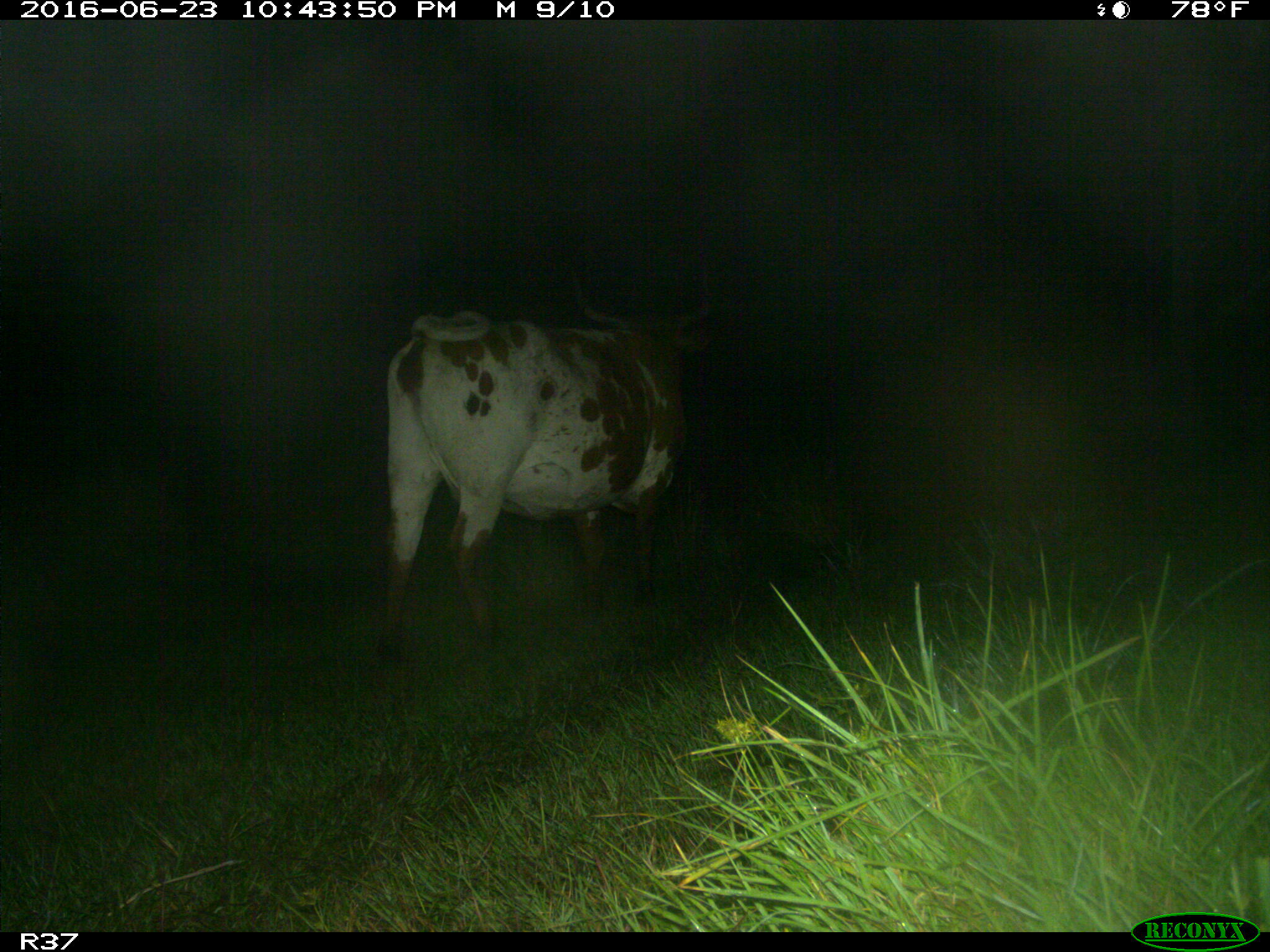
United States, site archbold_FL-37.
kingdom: Animalia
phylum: Chordata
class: Mammalia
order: Artiodactyla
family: Bovidae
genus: Bos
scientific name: Bos taurus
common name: domestic cow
Bos taurus (domestic cow).